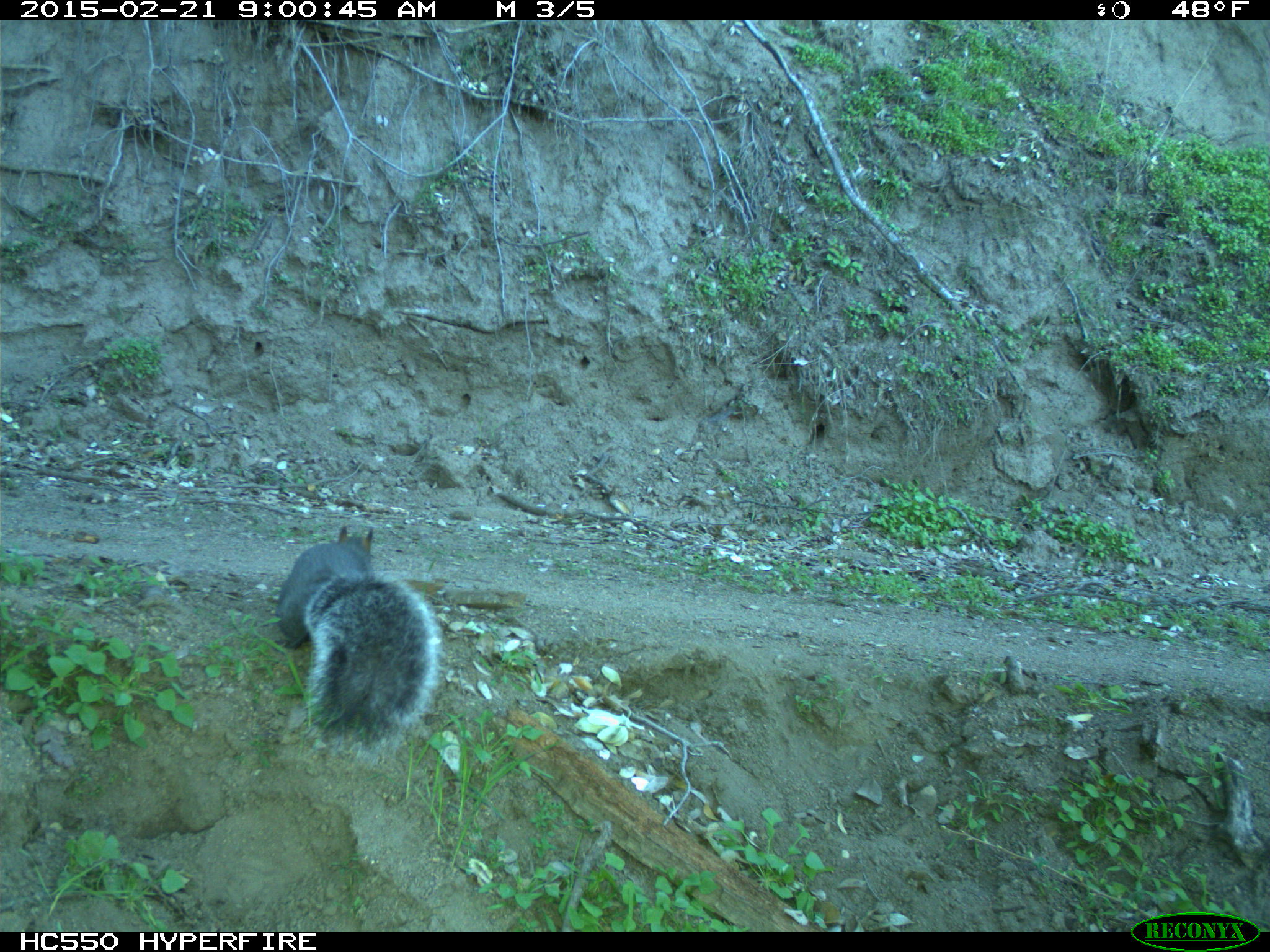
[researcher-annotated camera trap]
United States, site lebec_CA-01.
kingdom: Animalia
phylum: Chordata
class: Mammalia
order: Rodentia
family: Sciuridae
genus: Sciurus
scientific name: Sciurus carolinensis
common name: eastern gray squirrel